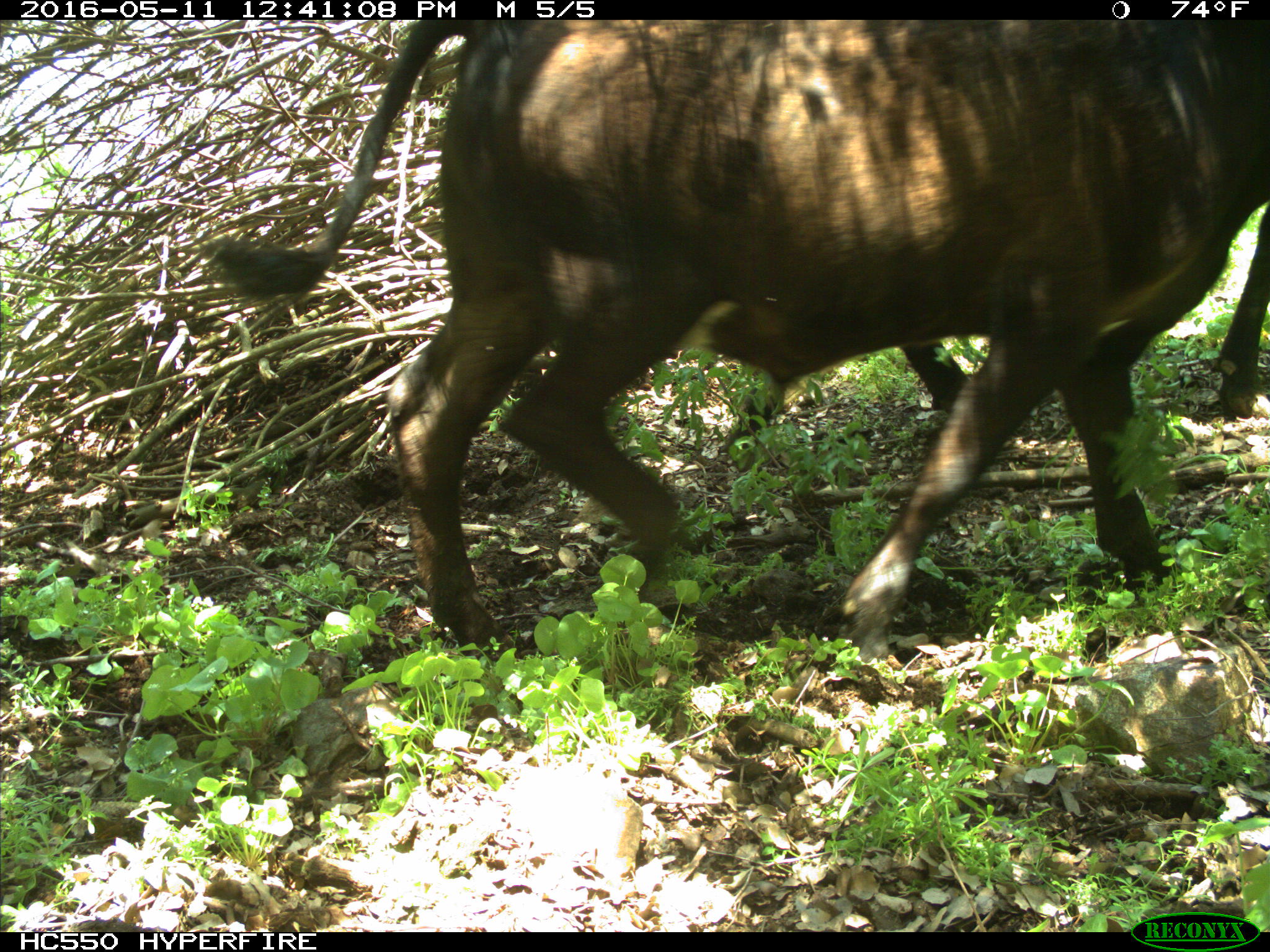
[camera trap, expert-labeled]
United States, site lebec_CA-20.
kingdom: Animalia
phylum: Chordata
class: Mammalia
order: Artiodactyla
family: Bovidae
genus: Bos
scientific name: Bos taurus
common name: domestic cow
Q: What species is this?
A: Bos taurus (domestic cow).